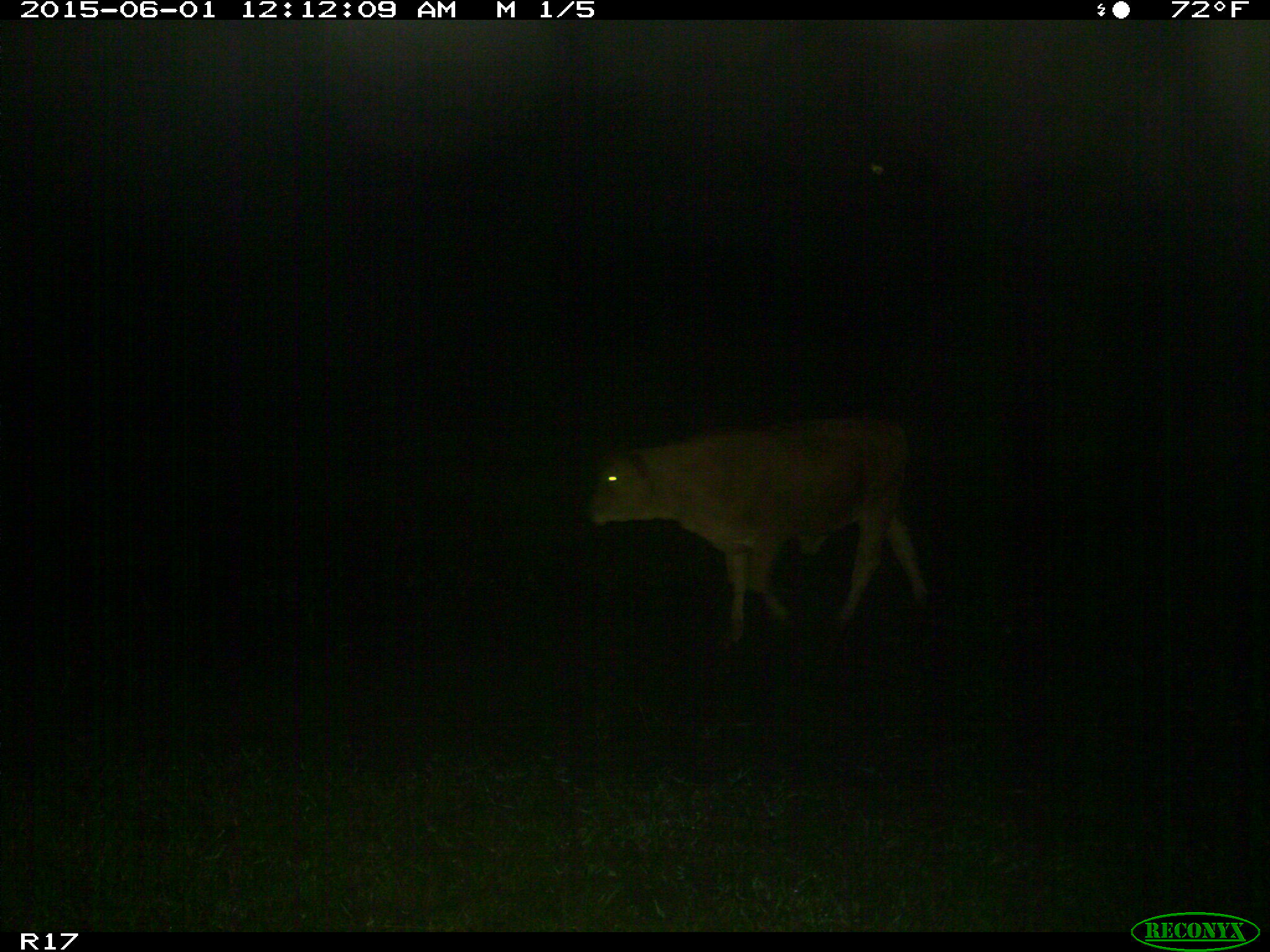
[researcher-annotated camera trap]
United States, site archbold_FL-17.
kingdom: Animalia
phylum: Chordata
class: Mammalia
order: Artiodactyla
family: Bovidae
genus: Bos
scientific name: Bos taurus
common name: domestic cow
Bos taurus (domestic cow).